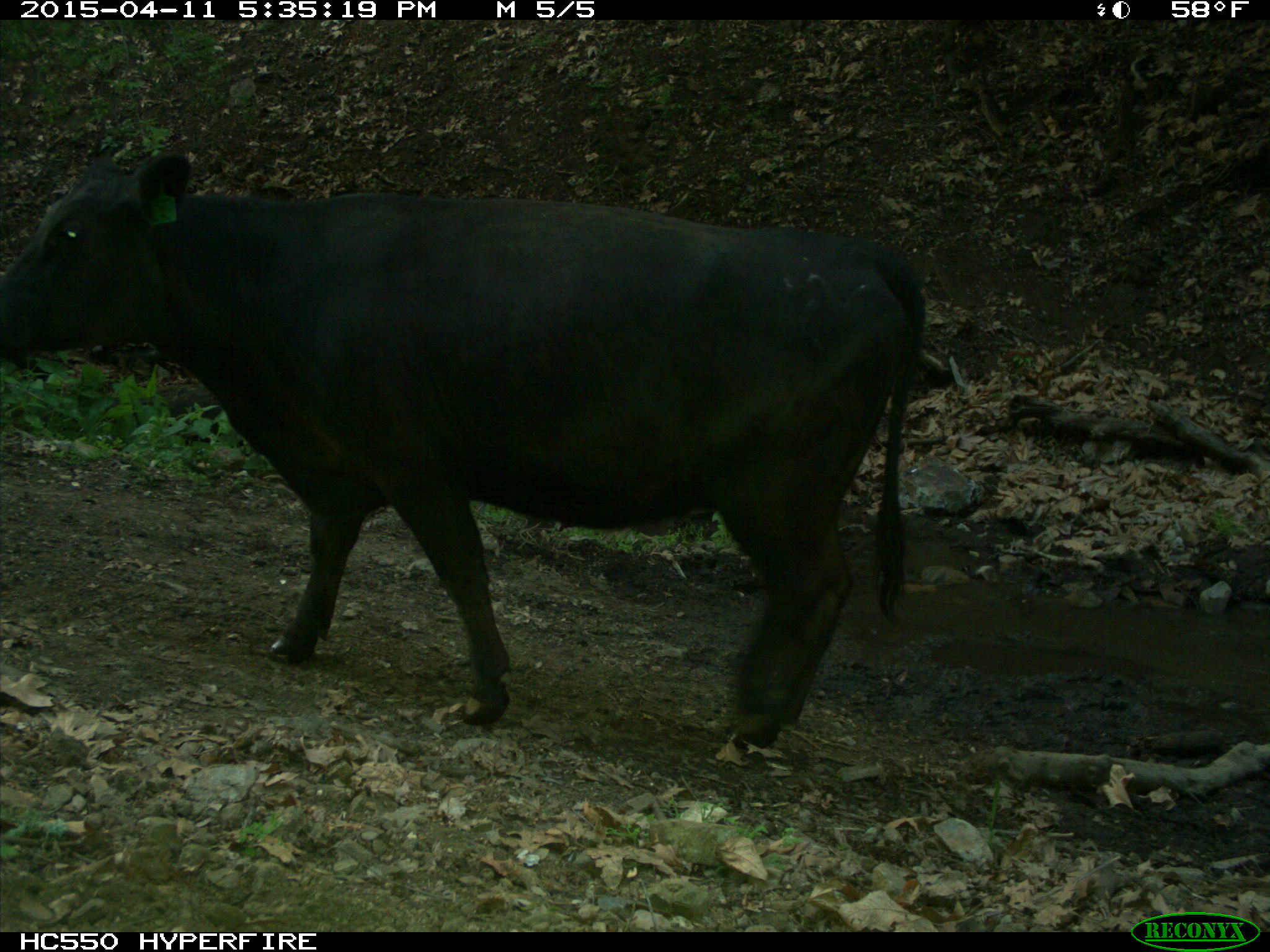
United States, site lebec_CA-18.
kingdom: Animalia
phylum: Chordata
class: Mammalia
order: Artiodactyla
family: Bovidae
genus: Bos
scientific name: Bos taurus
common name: domestic cow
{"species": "Bos taurus (domestic cow)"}